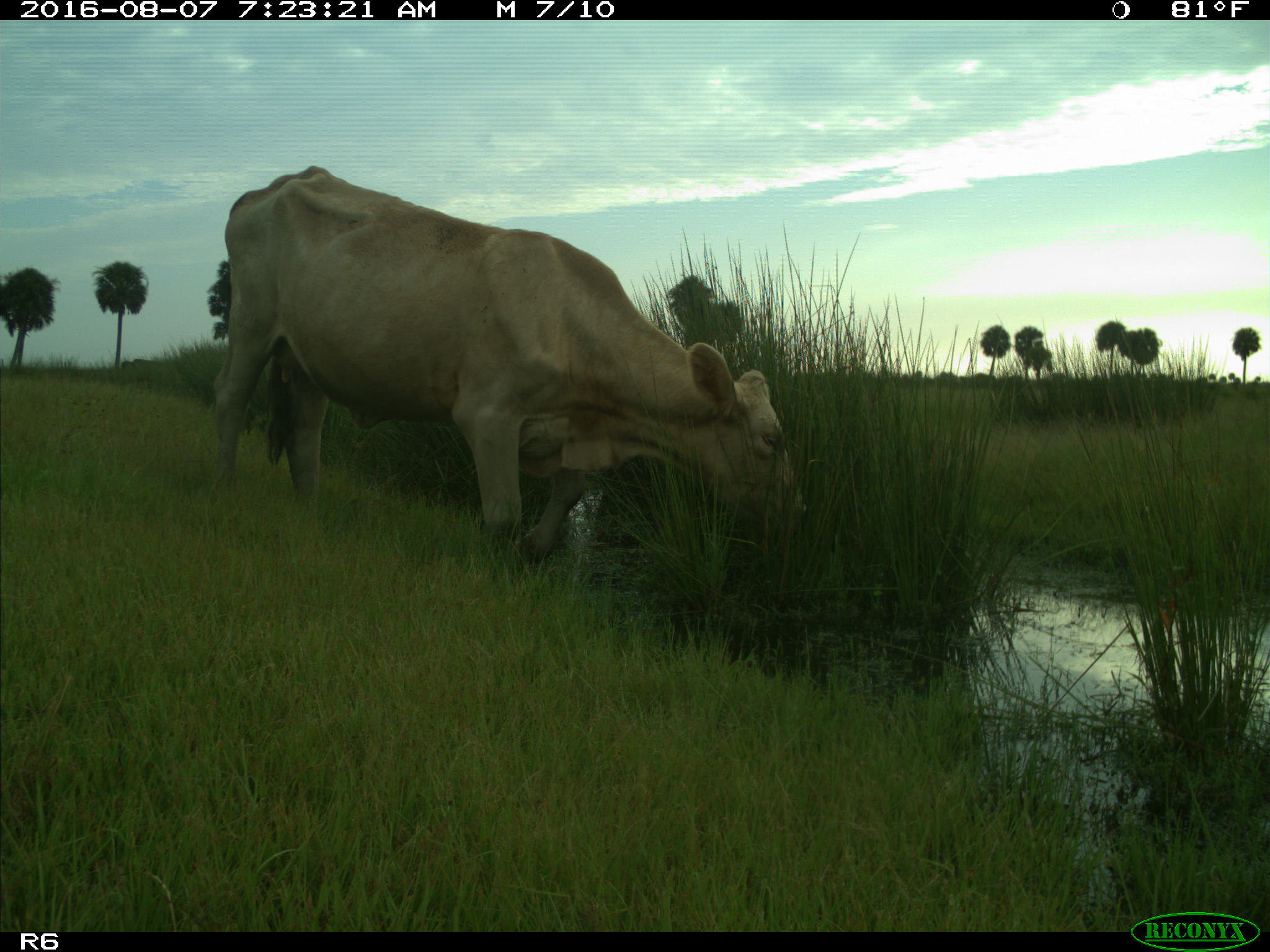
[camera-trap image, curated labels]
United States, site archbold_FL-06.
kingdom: Animalia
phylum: Chordata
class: Mammalia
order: Artiodactyla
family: Bovidae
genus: Bos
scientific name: Bos taurus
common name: domestic cow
Bos taurus (domestic cow).